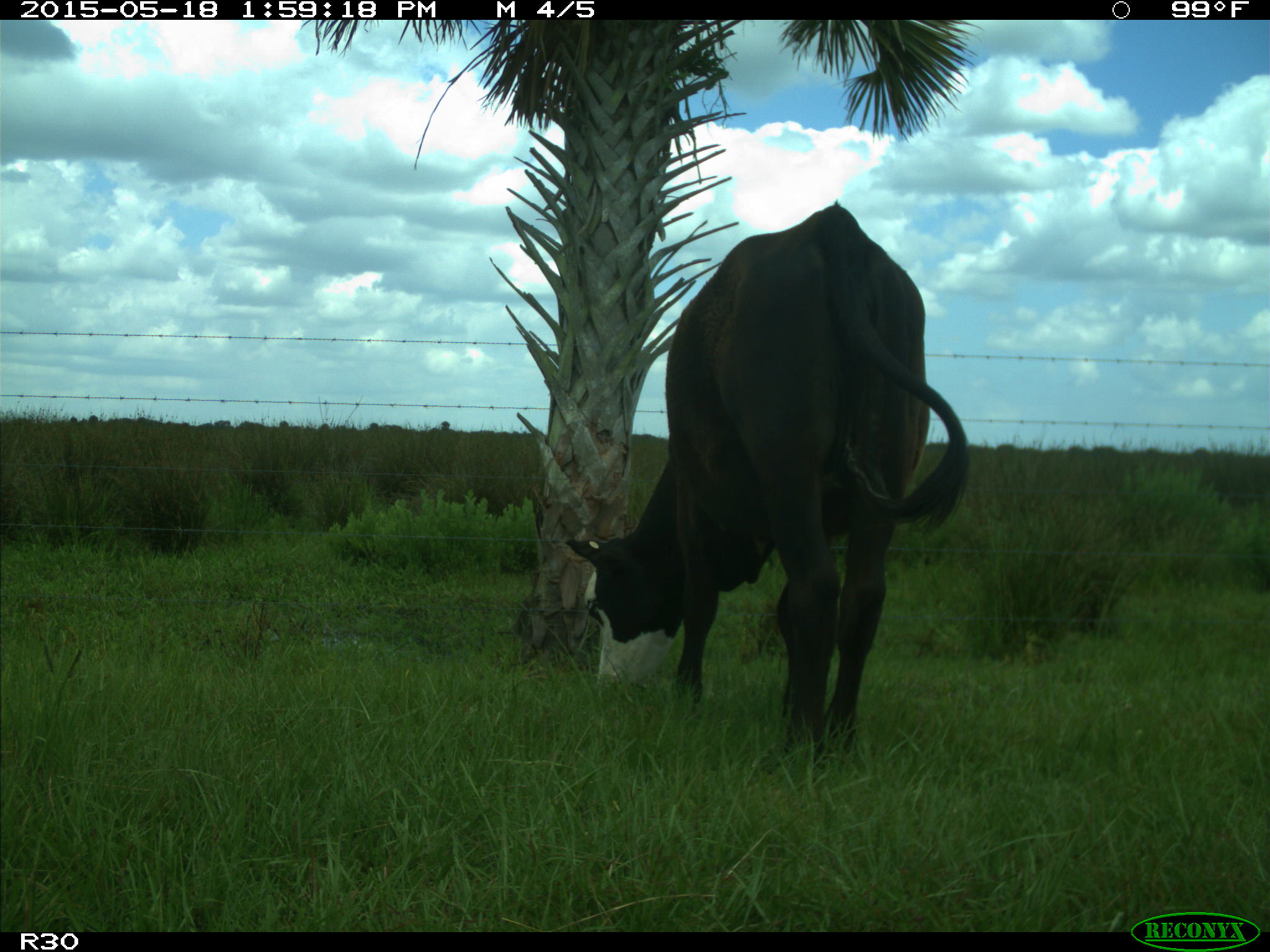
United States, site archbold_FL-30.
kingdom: Animalia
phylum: Chordata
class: Mammalia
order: Artiodactyla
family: Bovidae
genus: Bos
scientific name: Bos taurus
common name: domestic cow